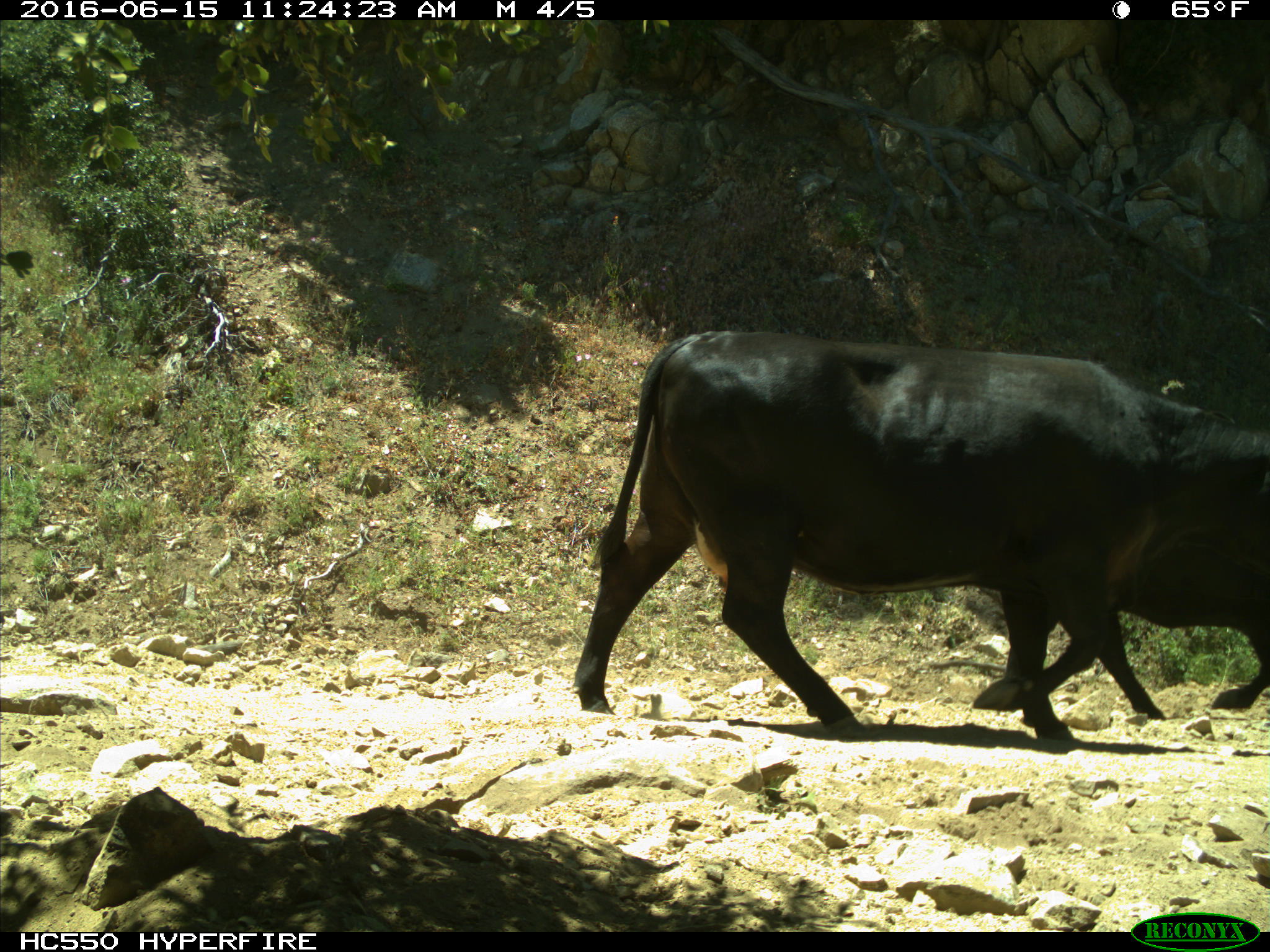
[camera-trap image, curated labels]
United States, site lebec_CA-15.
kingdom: Animalia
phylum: Chordata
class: Mammalia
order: Artiodactyla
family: Bovidae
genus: Bos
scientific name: Bos taurus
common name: domestic cow